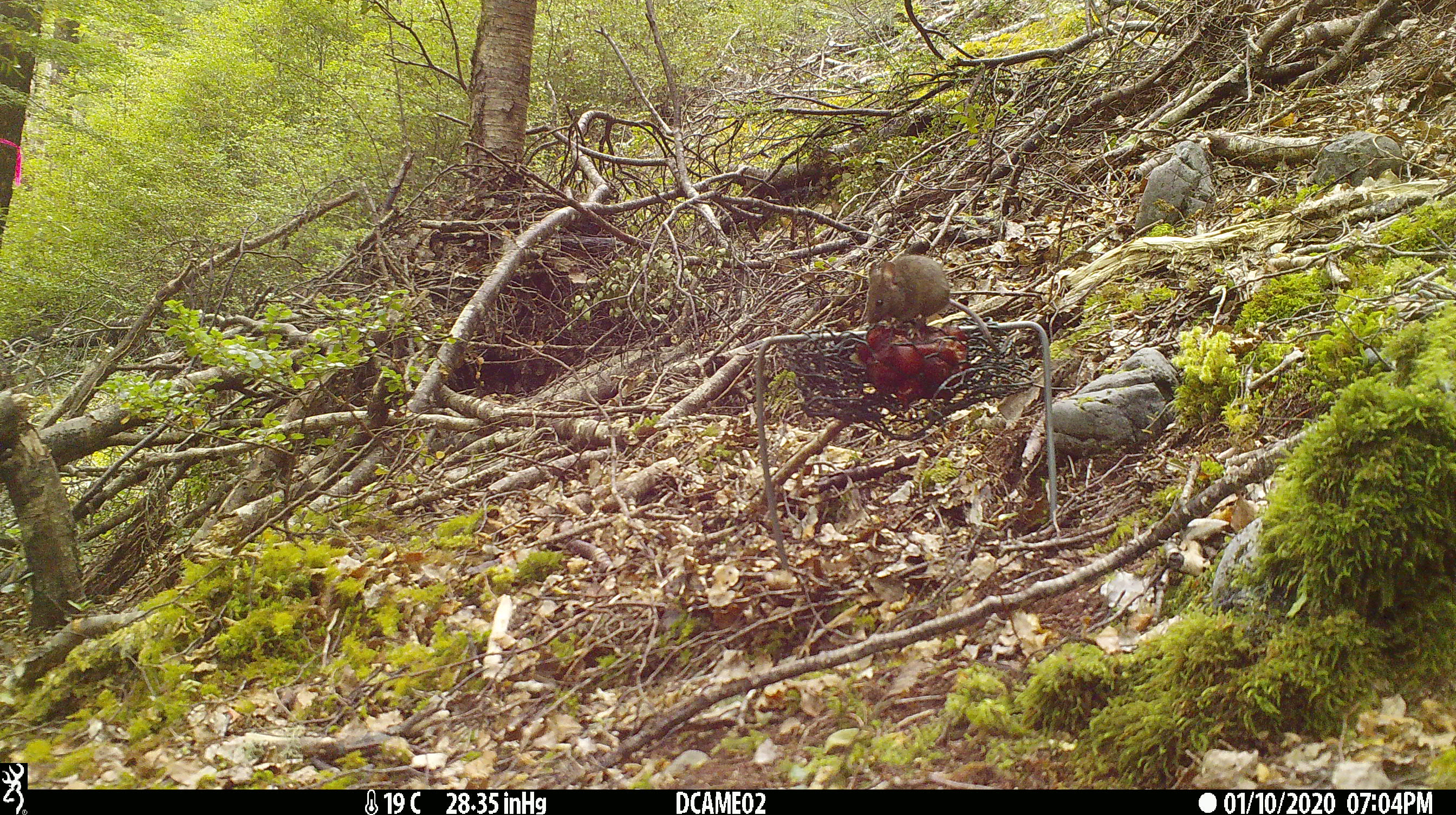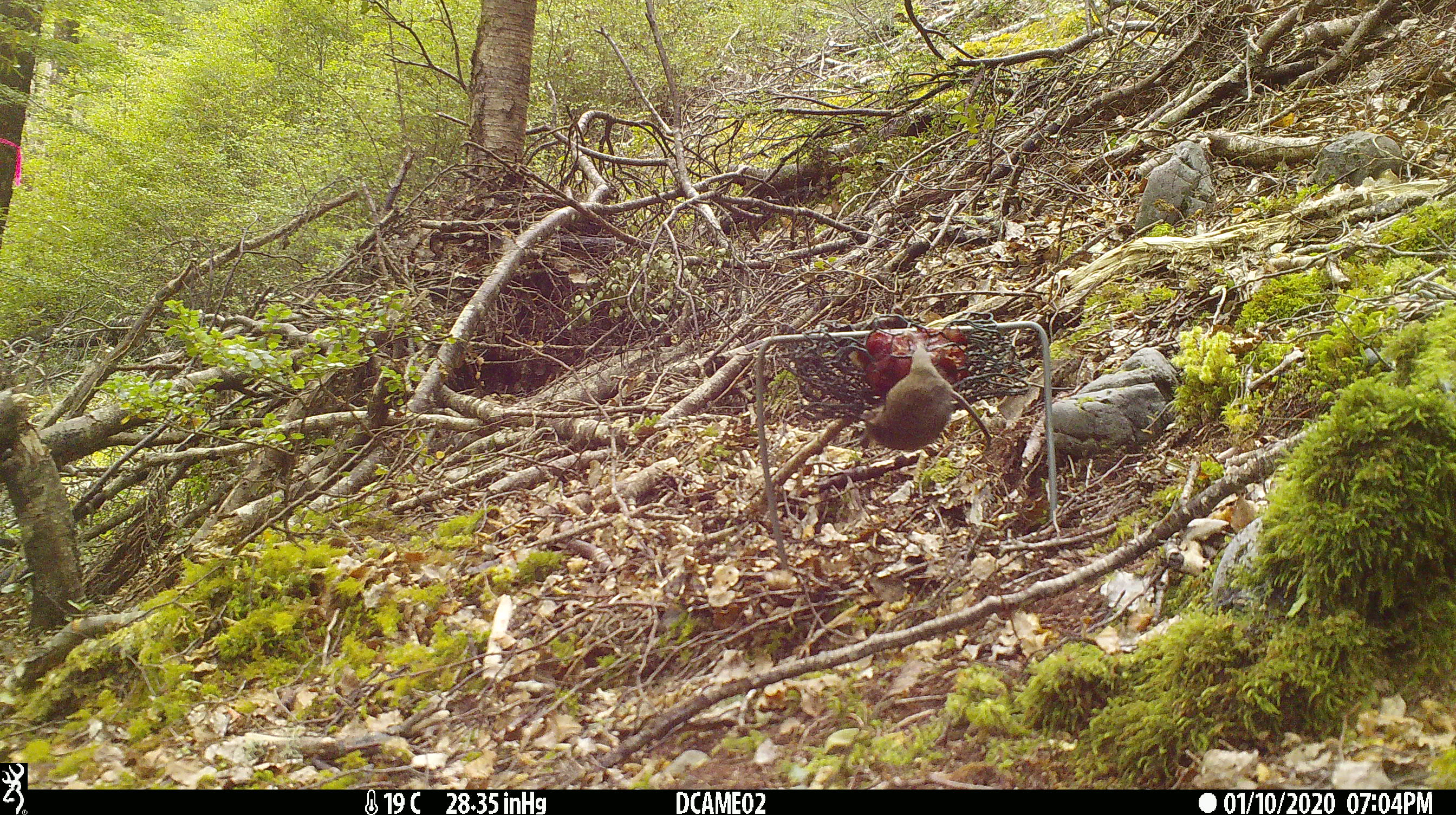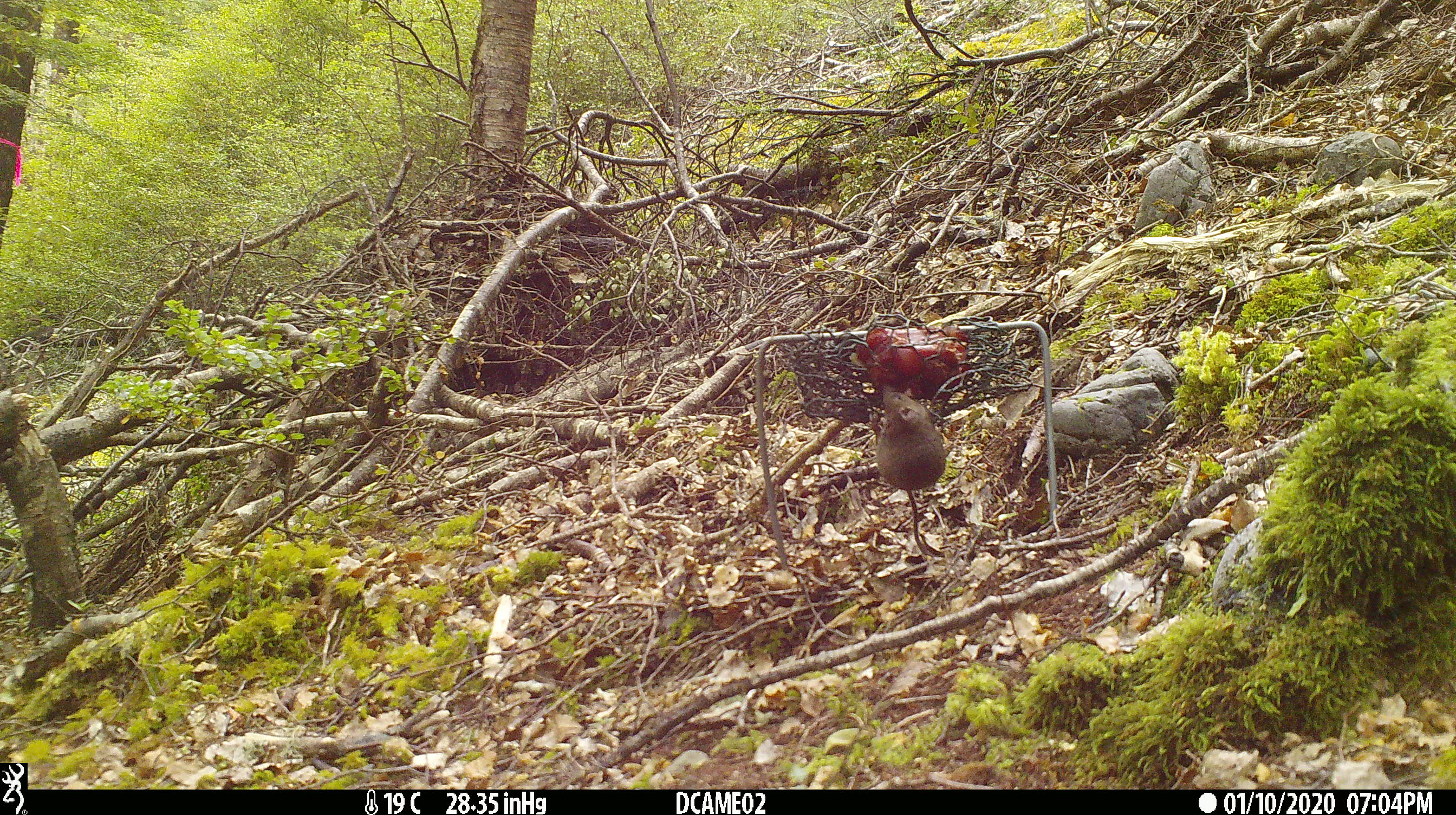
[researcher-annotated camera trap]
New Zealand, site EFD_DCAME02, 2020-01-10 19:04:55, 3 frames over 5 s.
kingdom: Animalia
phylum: Chordata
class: Mammalia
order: Rodentia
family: Muridae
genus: Mus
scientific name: Mus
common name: mouse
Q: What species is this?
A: Mouse (Mus).